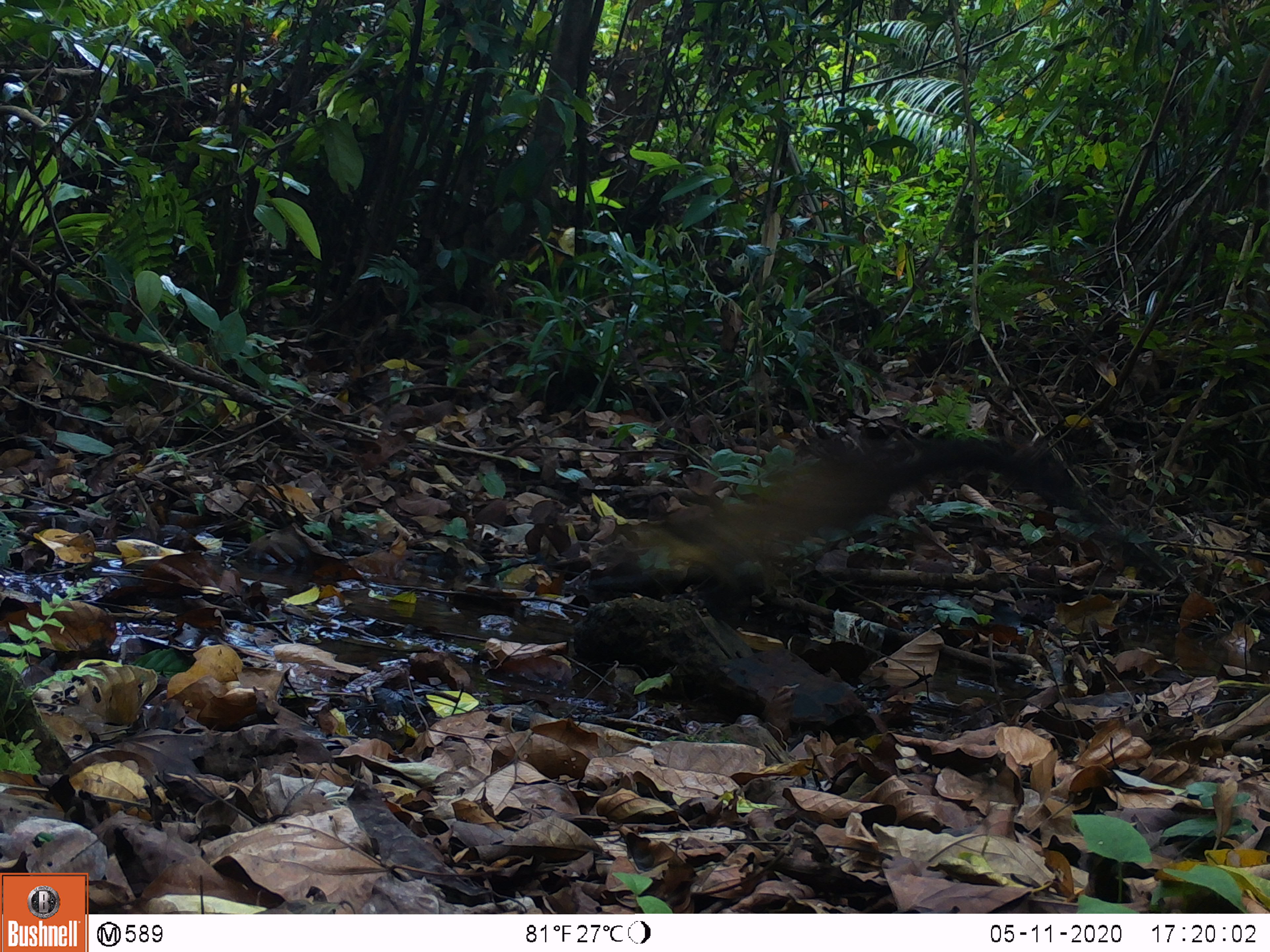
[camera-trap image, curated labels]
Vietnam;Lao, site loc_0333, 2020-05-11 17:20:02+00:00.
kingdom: Animalia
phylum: Chordata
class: Mammalia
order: Carnivora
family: Mustelidae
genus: Martes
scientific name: Martes flavigula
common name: yellow-throated marten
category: yellow throated marten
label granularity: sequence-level